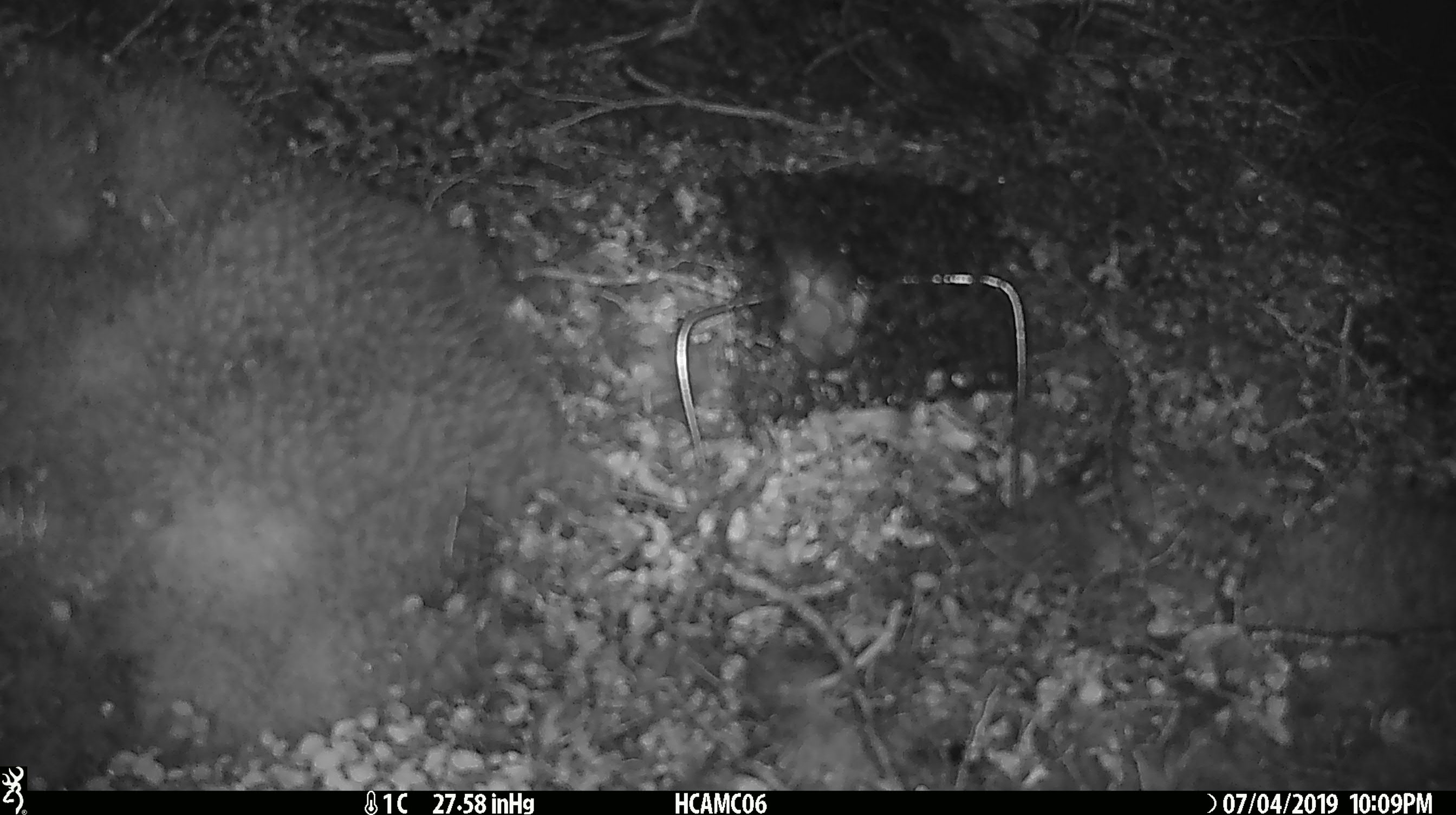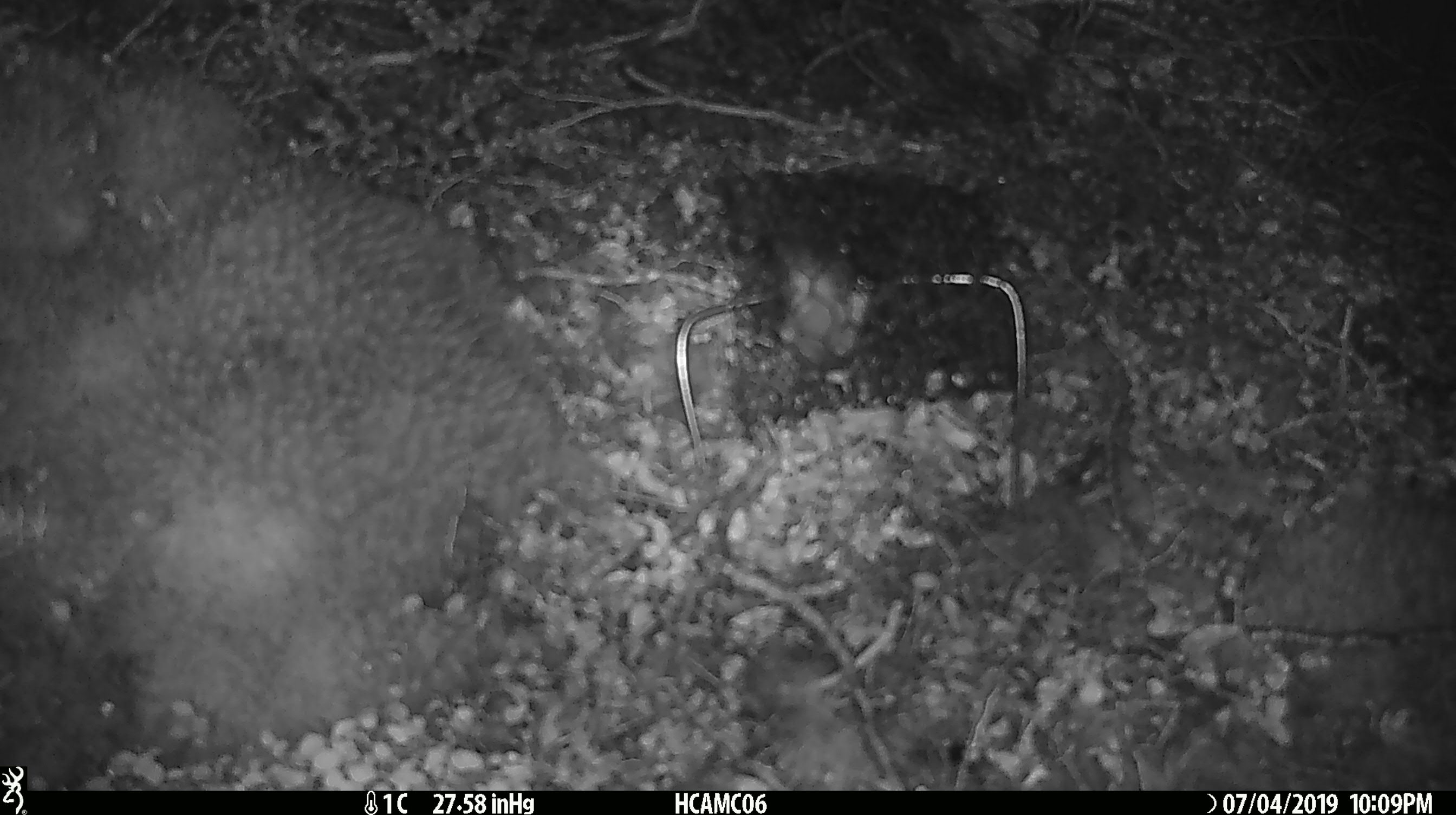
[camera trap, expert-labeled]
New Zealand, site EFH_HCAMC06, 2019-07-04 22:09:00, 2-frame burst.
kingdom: Animalia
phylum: Chordata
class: Mammalia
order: Rodentia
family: Muridae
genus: Mus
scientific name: Mus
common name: mouse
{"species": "mouse (Mus)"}